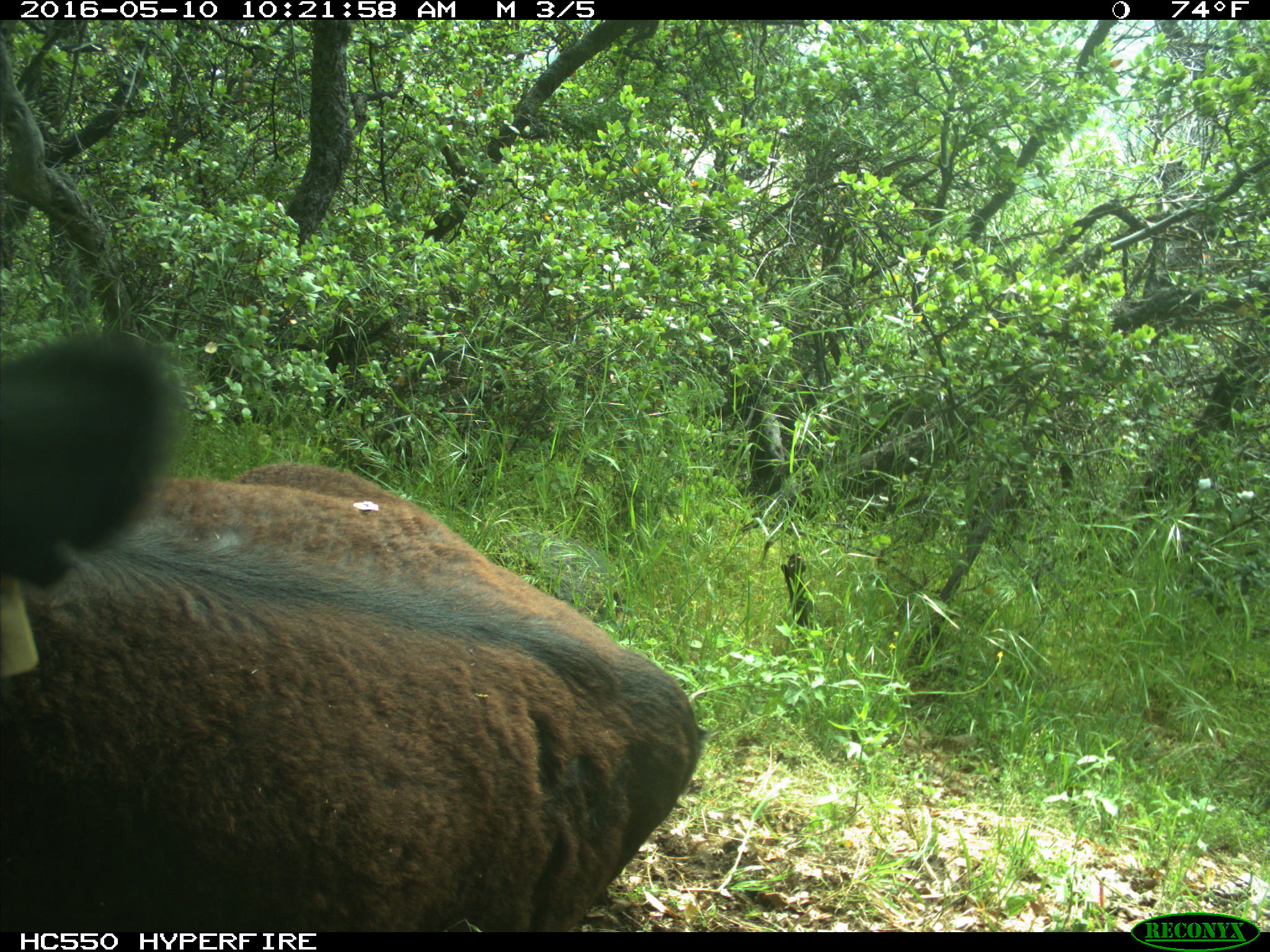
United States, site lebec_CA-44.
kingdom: Animalia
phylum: Chordata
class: Mammalia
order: Artiodactyla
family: Bovidae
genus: Bos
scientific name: Bos taurus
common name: domestic cow